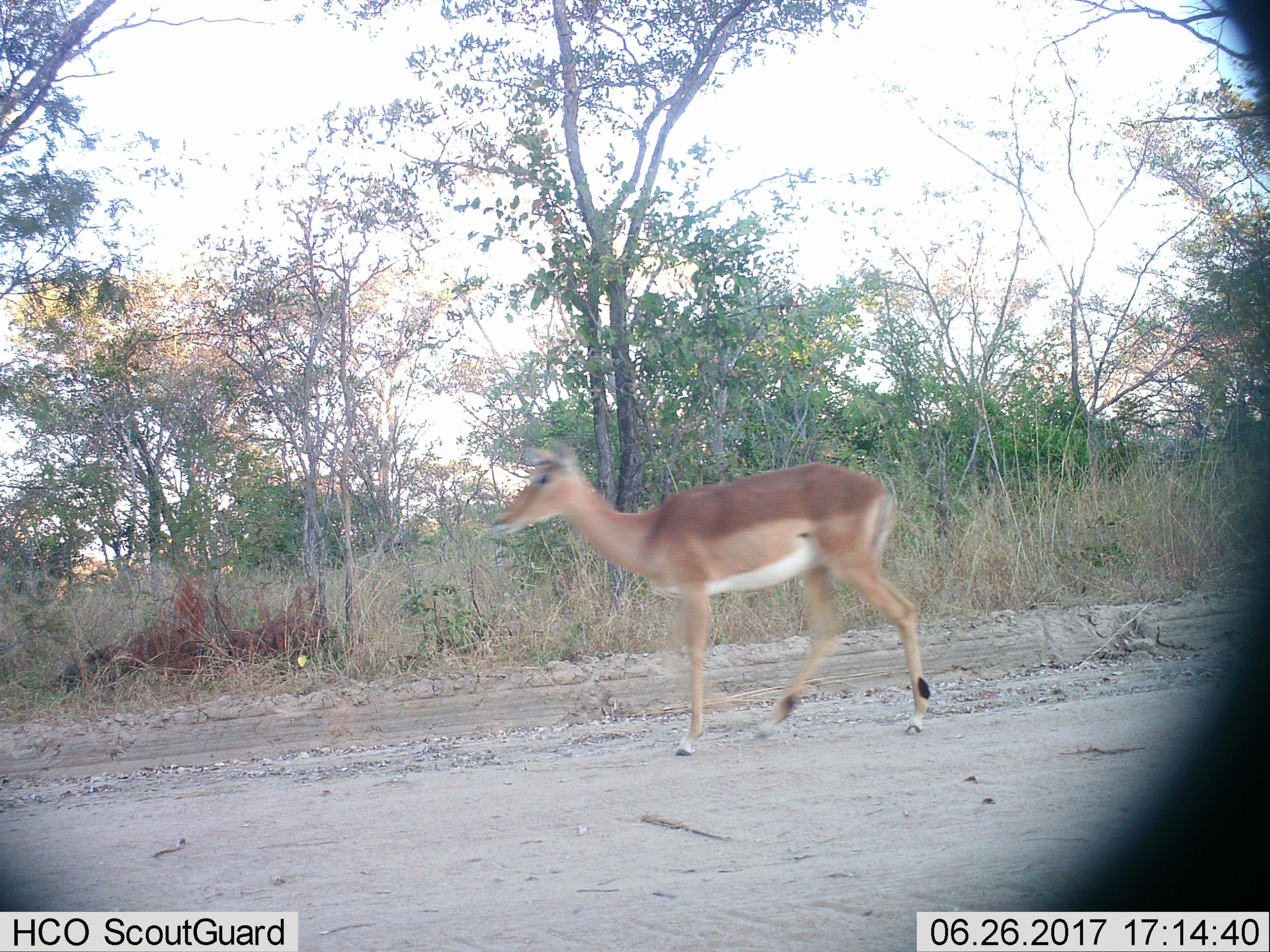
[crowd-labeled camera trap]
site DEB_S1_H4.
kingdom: Animalia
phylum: Chordata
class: Mammalia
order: Artiodactyla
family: Bovidae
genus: Aepyceros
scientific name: Aepyceros melampus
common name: impala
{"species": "impala (Aepyceros melampus)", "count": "1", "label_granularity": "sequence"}